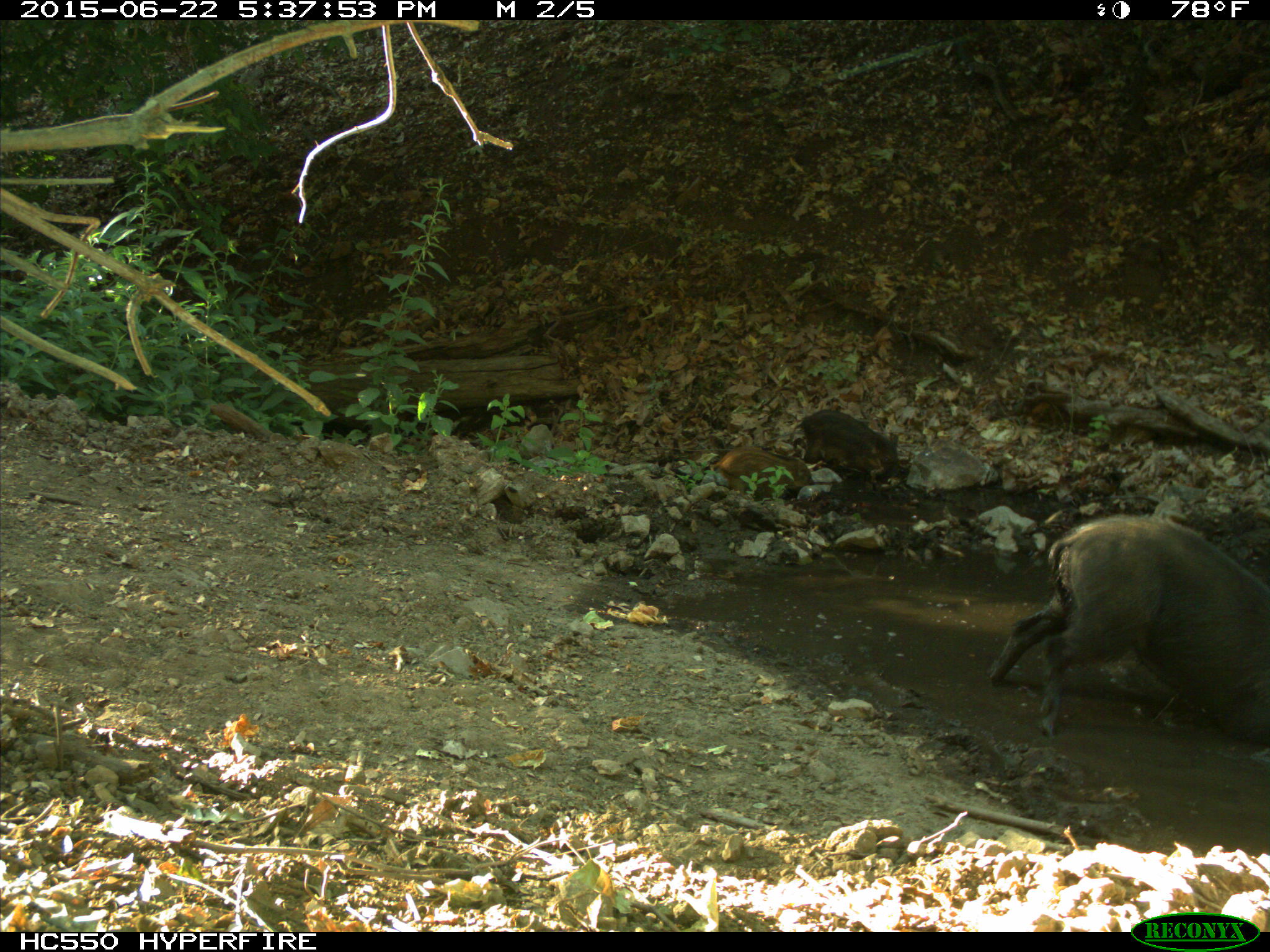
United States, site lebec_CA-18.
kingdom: Animalia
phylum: Chordata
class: Mammalia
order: Artiodactyla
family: Suidae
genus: Sus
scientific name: Sus scrofa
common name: wild boar